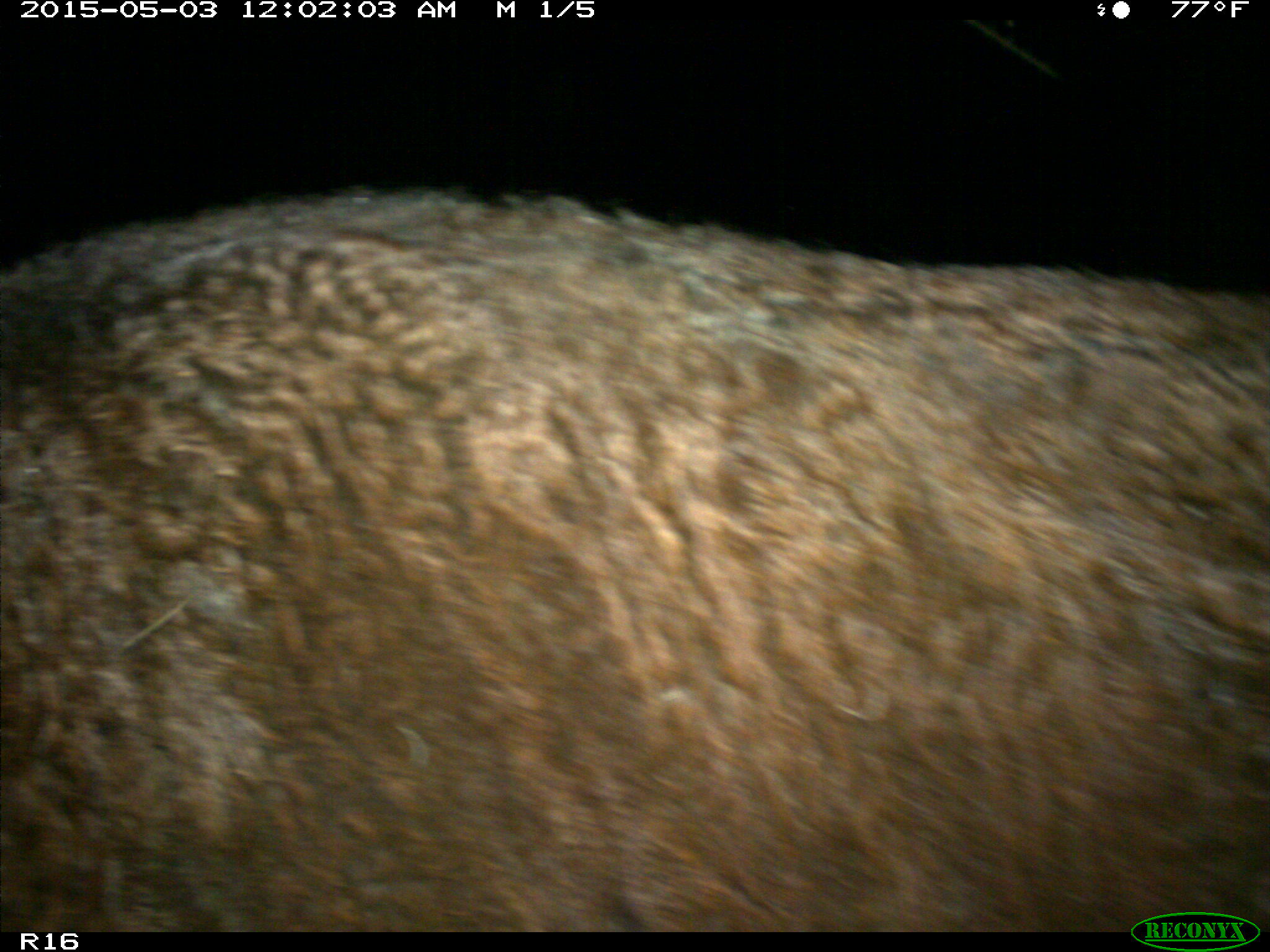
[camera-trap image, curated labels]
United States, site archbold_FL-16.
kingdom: Animalia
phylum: Chordata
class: Mammalia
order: Artiodactyla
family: Bovidae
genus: Bos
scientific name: Bos taurus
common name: domestic cow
Bos taurus (domestic cow).